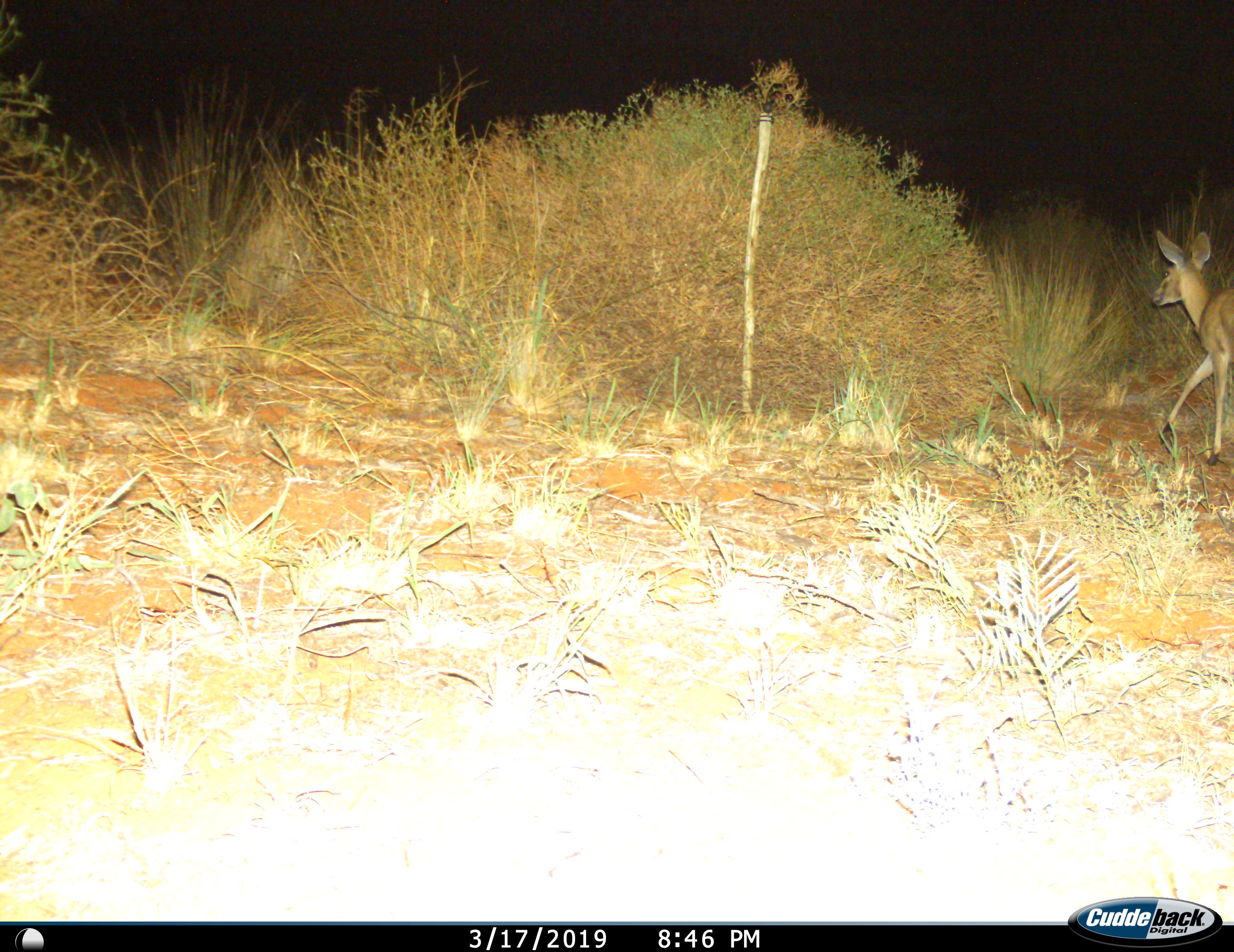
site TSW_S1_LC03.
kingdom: Animalia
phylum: Chordata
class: Mammalia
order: Artiodactyla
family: Bovidae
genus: Sylvicapra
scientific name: Sylvicapra grimmia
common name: common duiker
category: duikercommongrey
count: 1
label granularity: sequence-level